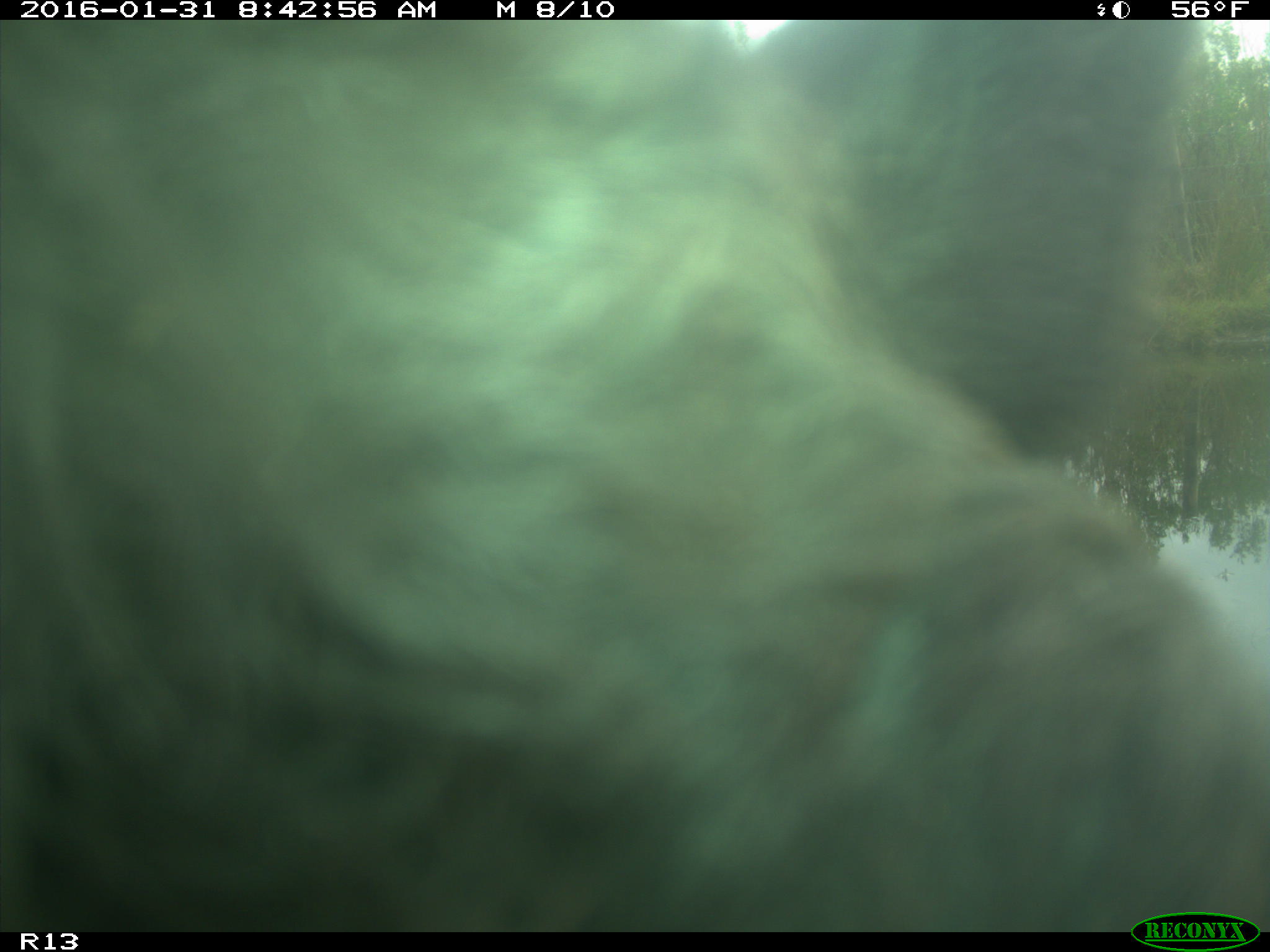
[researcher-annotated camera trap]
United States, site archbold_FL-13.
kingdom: Animalia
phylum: Chordata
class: Mammalia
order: Artiodactyla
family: Bovidae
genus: Bos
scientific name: Bos taurus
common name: domestic cow